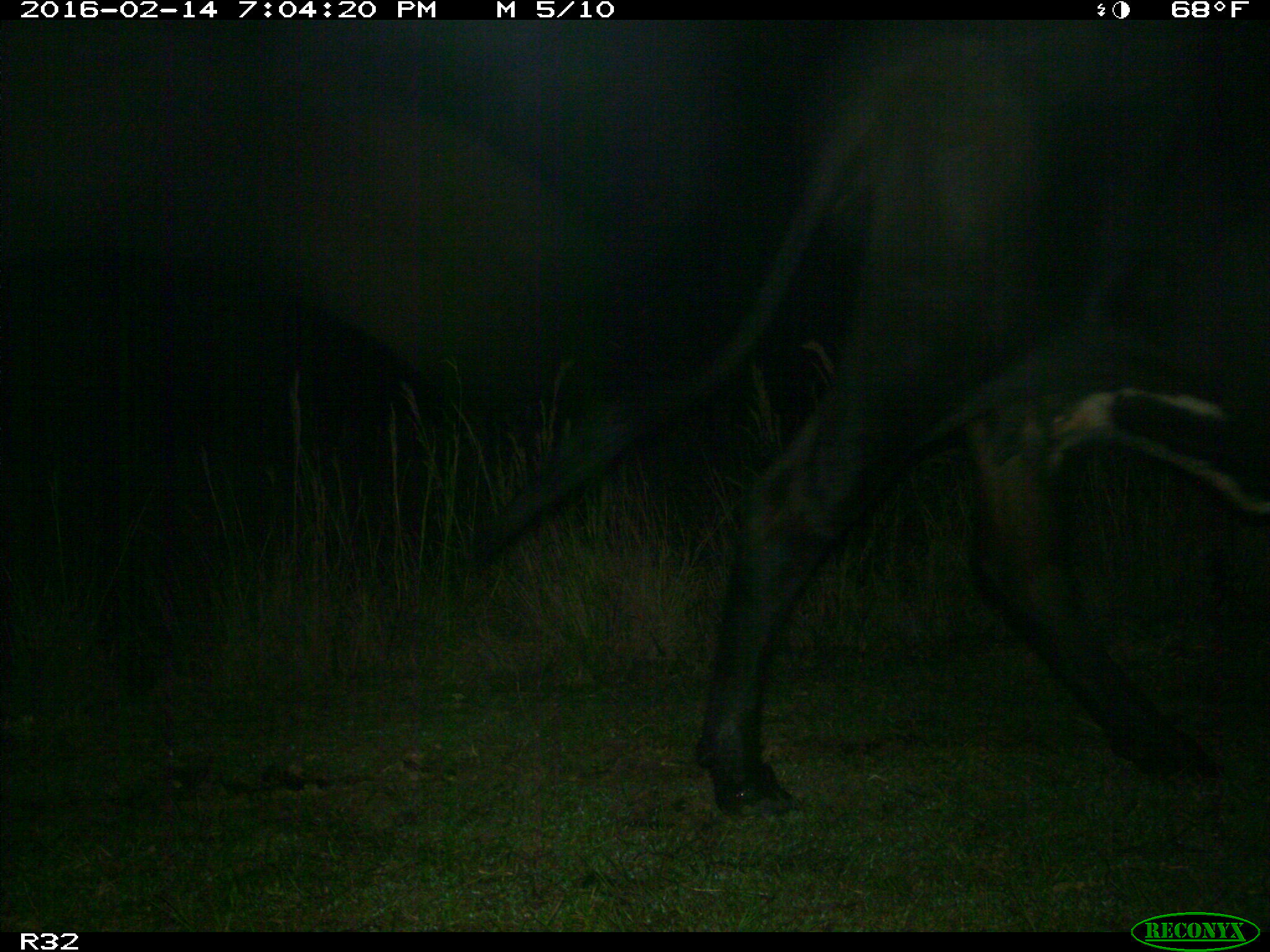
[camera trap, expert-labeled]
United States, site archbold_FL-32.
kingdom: Animalia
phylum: Chordata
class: Mammalia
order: Artiodactyla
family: Bovidae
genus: Bos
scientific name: Bos taurus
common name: domestic cow